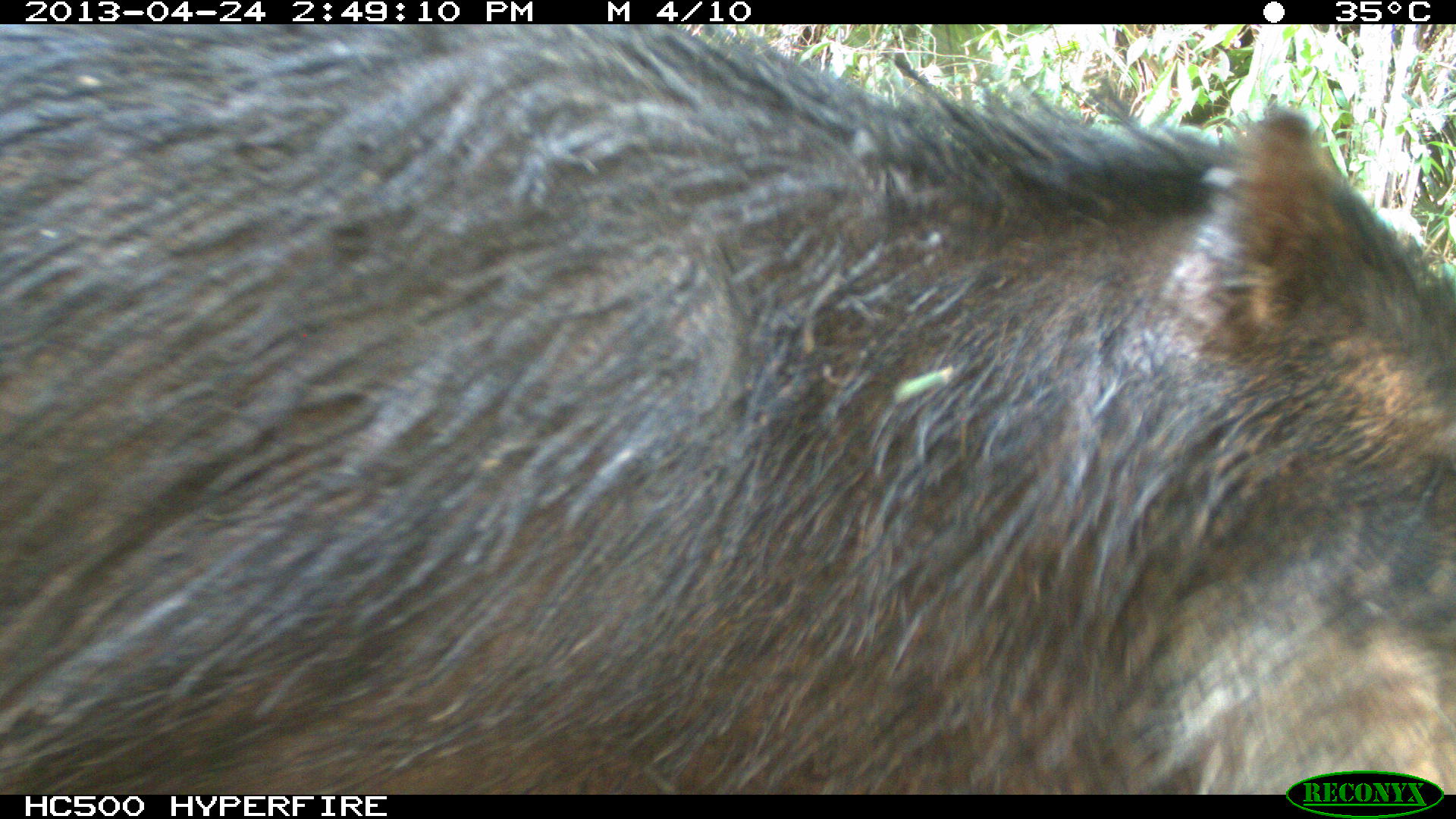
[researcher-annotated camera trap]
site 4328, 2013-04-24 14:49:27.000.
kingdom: Animalia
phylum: Chordata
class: Mammalia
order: Artiodactyla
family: Tayassuidae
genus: Tayassu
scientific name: Tayassu pecari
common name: white-lipped peccary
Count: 10.